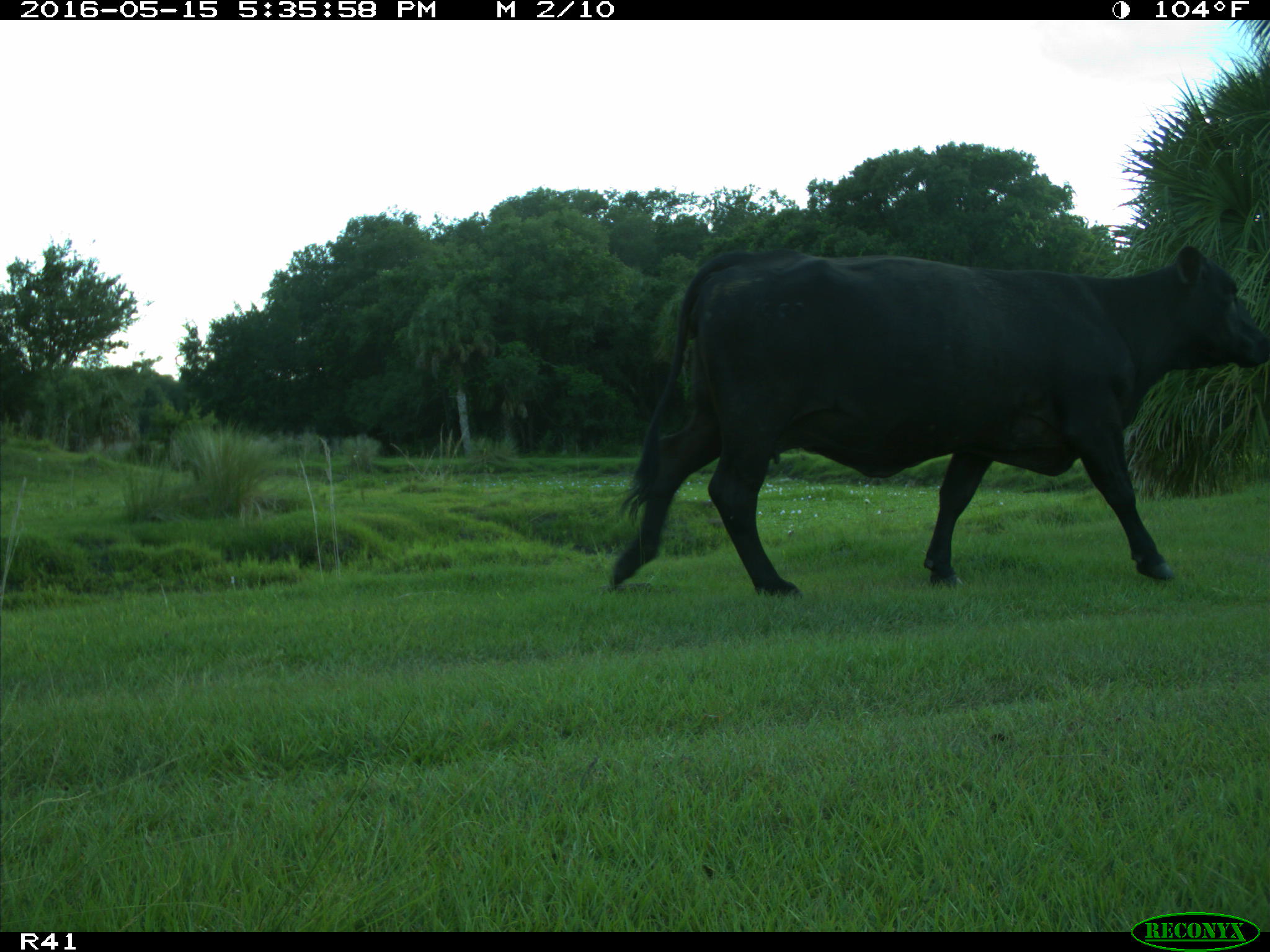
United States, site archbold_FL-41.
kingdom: Animalia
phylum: Chordata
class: Mammalia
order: Artiodactyla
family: Bovidae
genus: Bos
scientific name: Bos taurus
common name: domestic cow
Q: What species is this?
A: Bos taurus (domestic cow).